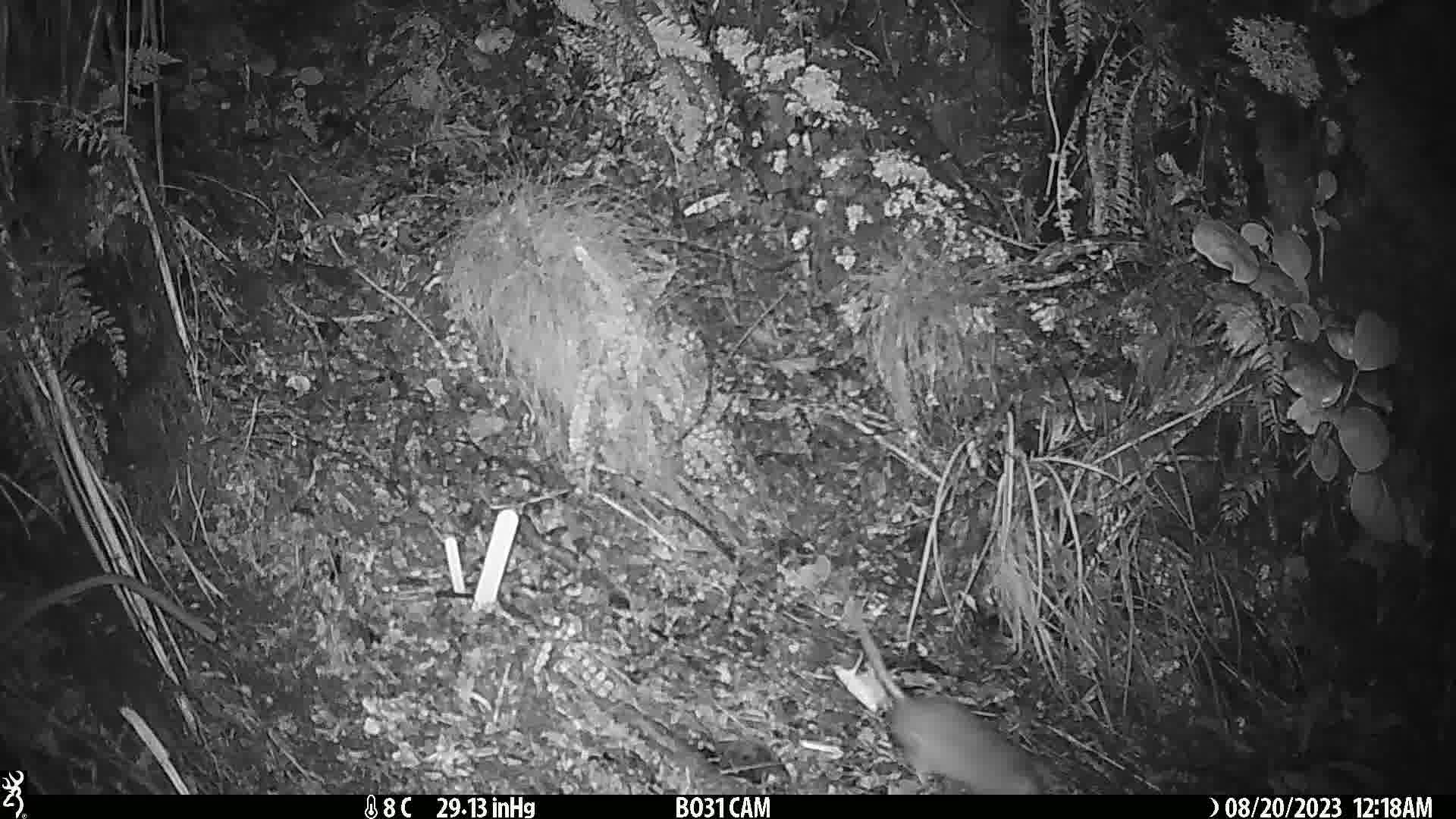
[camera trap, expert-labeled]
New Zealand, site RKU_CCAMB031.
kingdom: Animalia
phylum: Chordata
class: Mammalia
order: Rodentia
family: Muridae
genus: Rattus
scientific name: Rattus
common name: rat